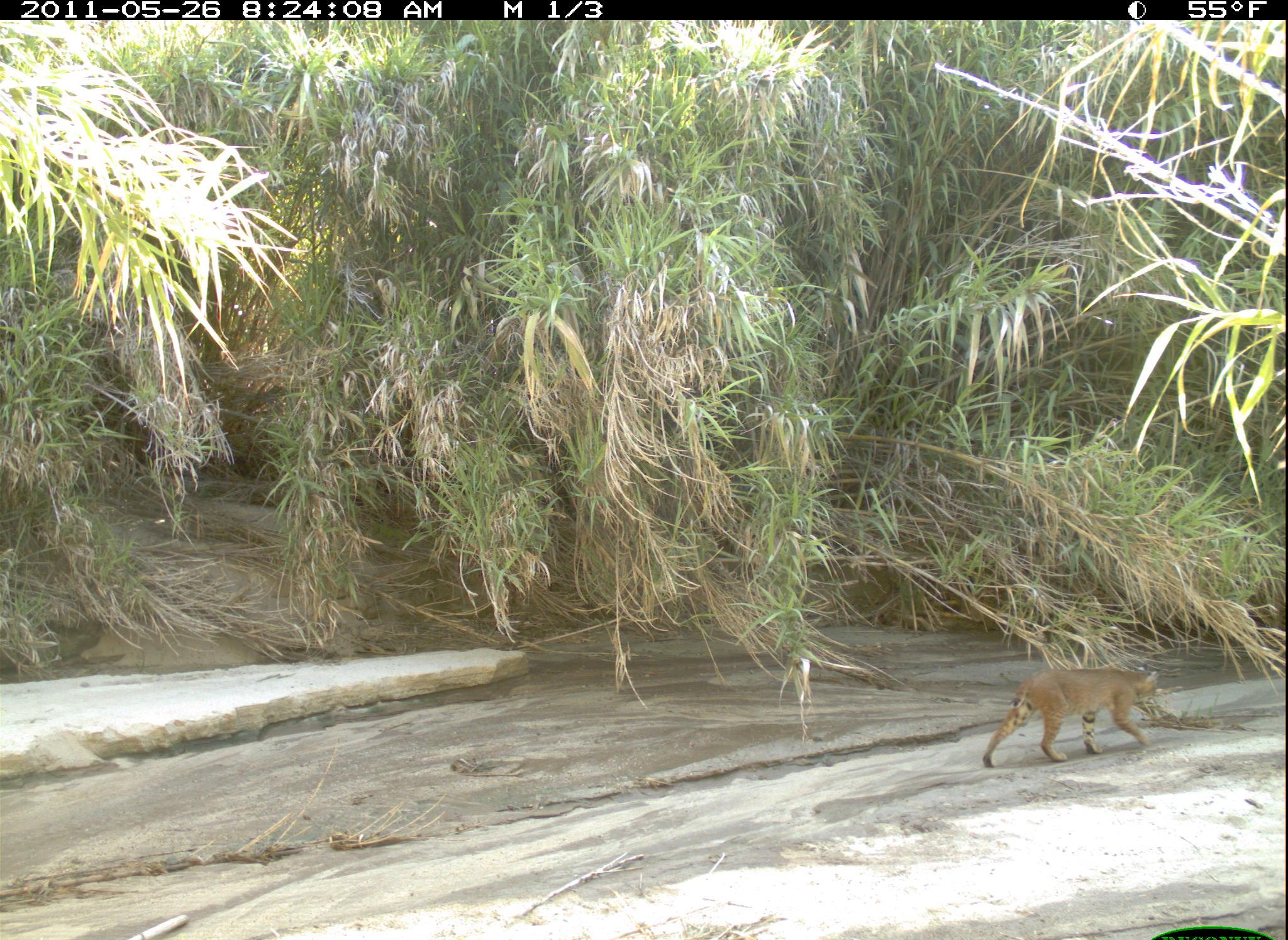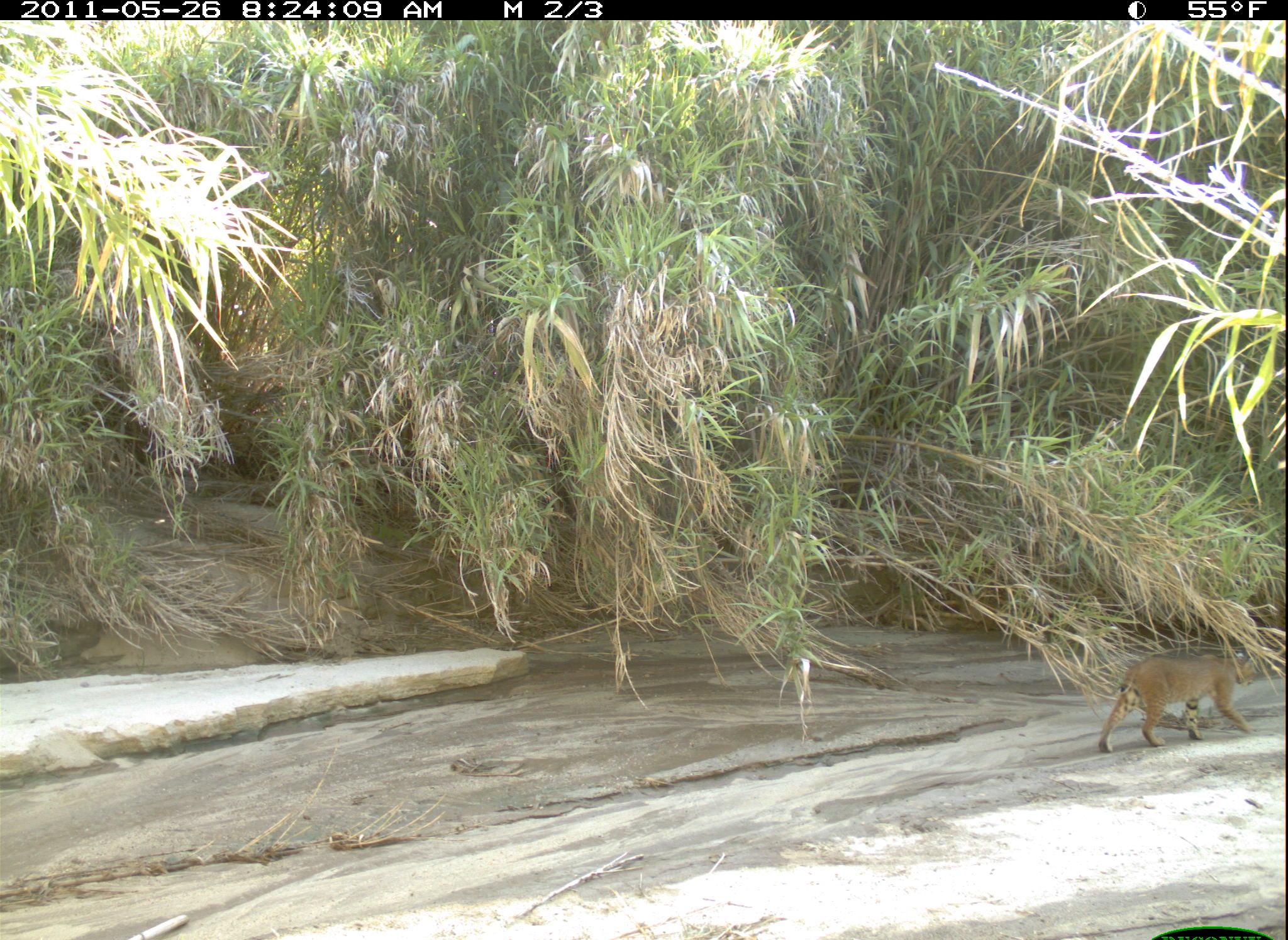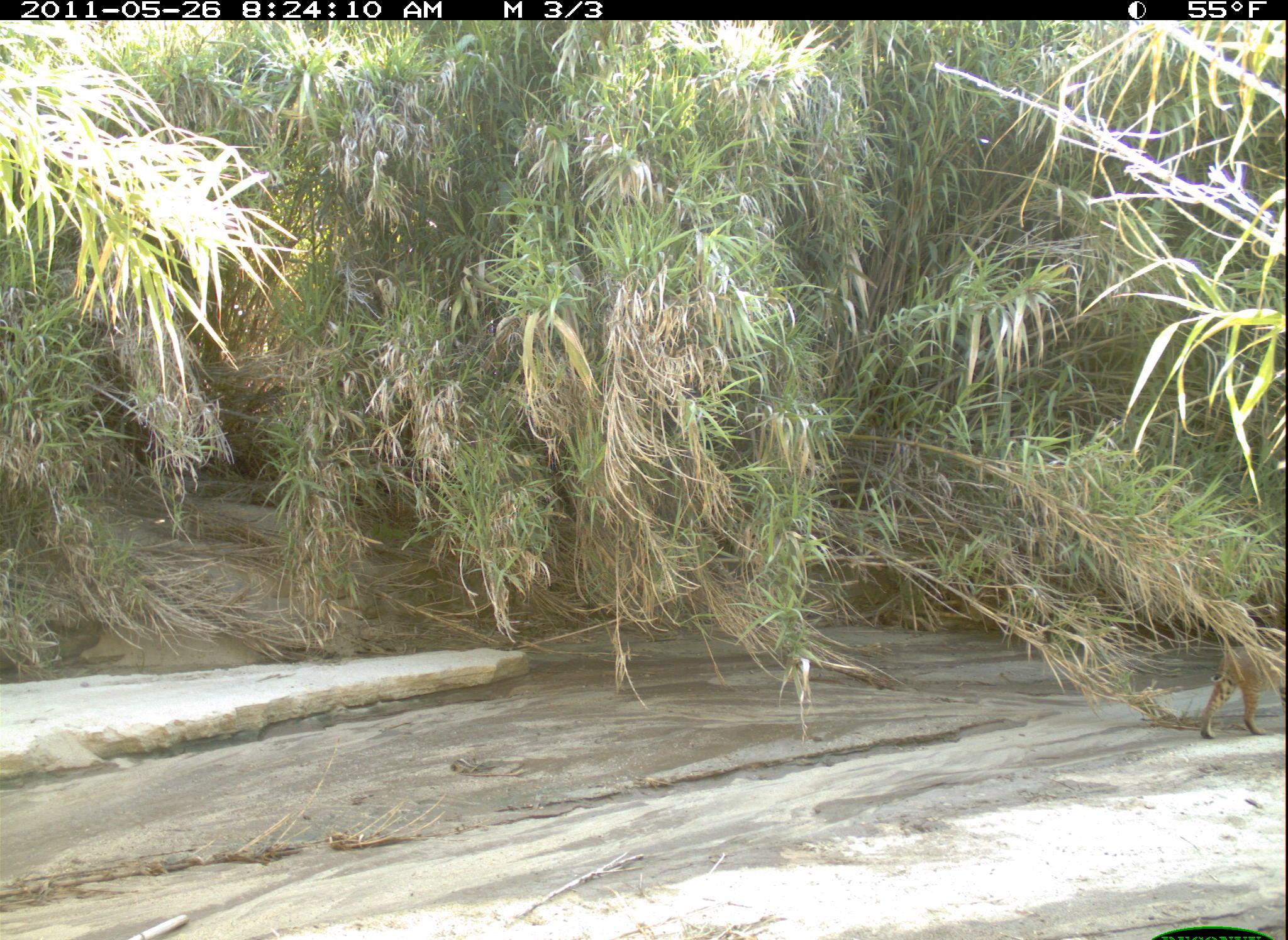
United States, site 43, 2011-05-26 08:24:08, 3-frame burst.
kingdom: Animalia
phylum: Chordata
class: Mammalia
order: Carnivora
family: Felidae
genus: Lynx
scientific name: Lynx rufus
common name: bobcat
Bobcat (Lynx rufus).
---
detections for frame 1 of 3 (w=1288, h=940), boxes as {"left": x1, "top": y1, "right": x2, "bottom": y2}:
bobcat: {"left": 971, "top": 656, "right": 1169, "bottom": 783}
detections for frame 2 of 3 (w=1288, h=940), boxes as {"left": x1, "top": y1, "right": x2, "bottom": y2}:
bobcat: {"left": 1090, "top": 639, "right": 1269, "bottom": 768}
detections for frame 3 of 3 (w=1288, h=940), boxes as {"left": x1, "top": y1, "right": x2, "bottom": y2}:
bobcat: {"left": 1190, "top": 627, "right": 1286, "bottom": 747}